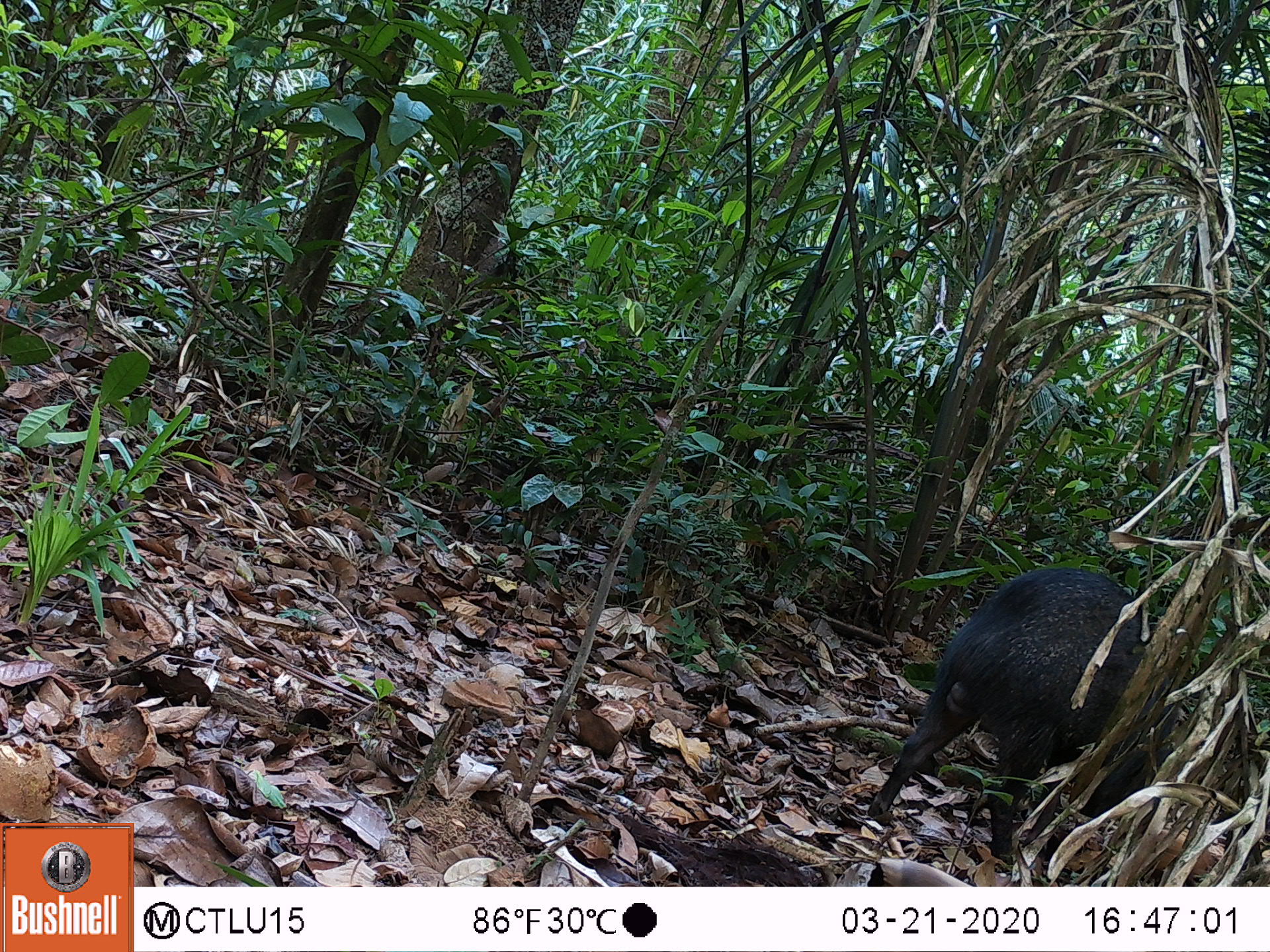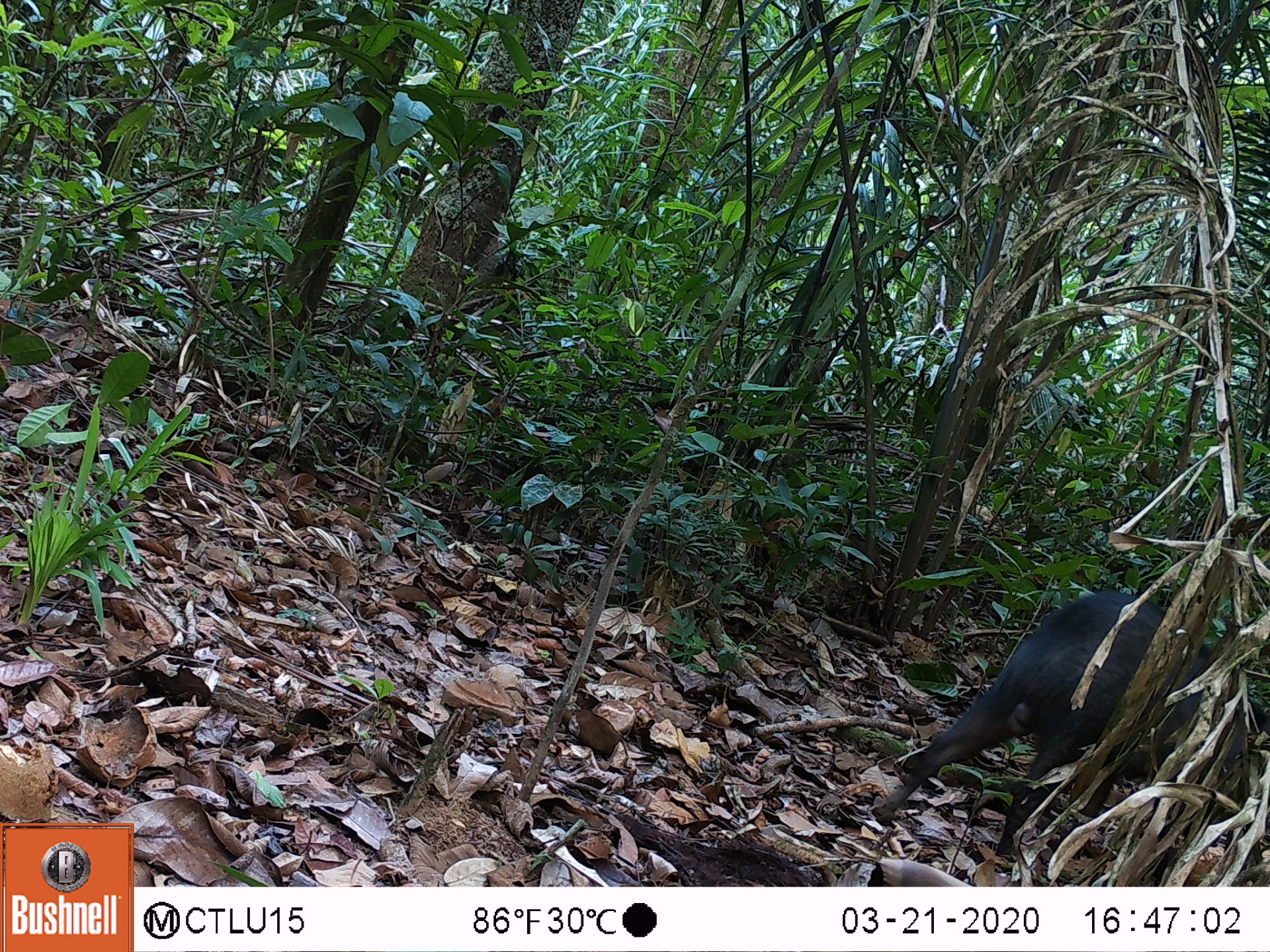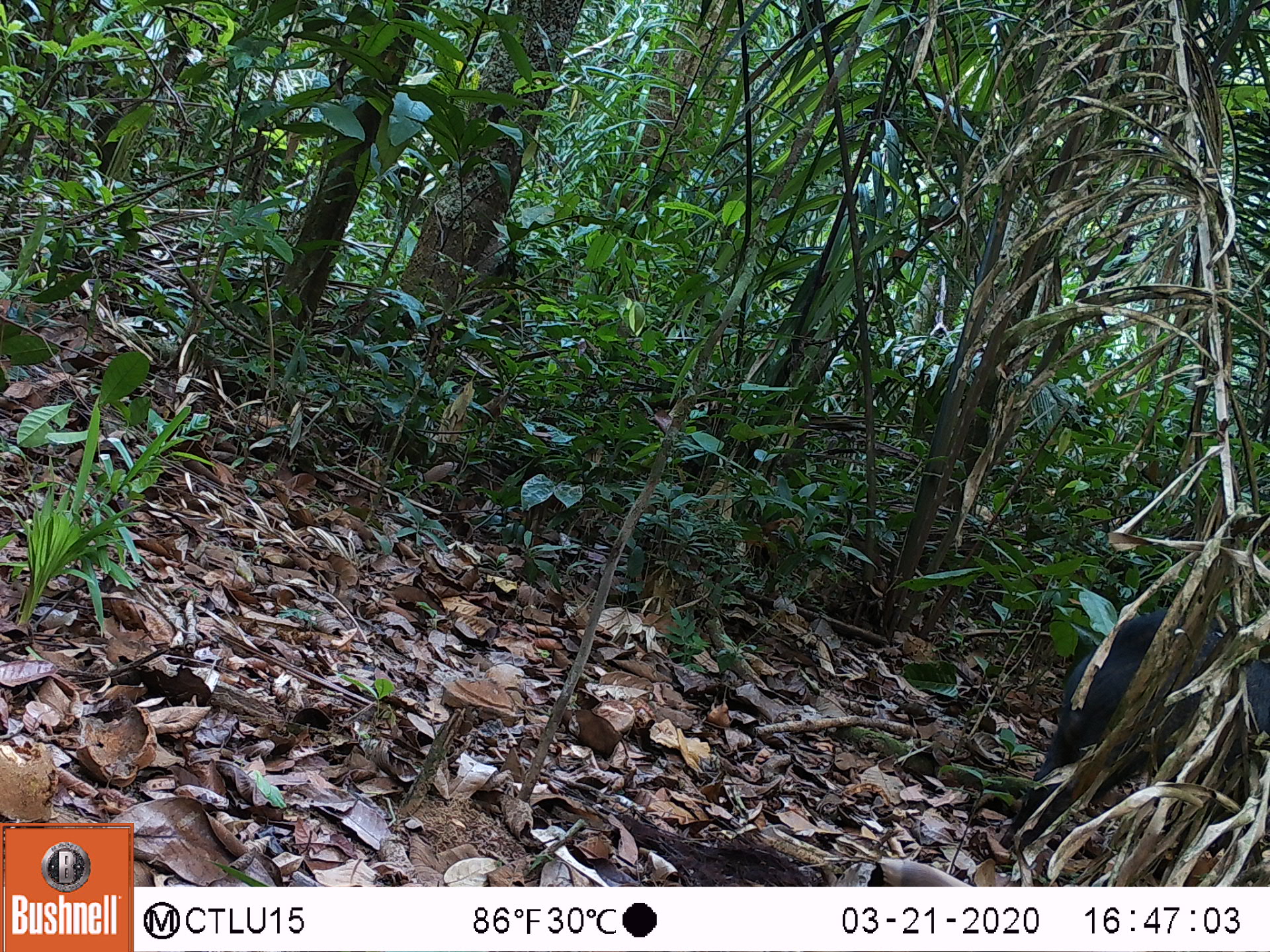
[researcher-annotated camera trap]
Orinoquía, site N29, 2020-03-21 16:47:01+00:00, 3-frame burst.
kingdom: Animalia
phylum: Chordata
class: Mammalia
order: Artiodactyla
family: Tayassuidae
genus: Pecari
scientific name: Pecari tajacu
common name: collared peccary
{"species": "collared peccary (Pecari tajacu)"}